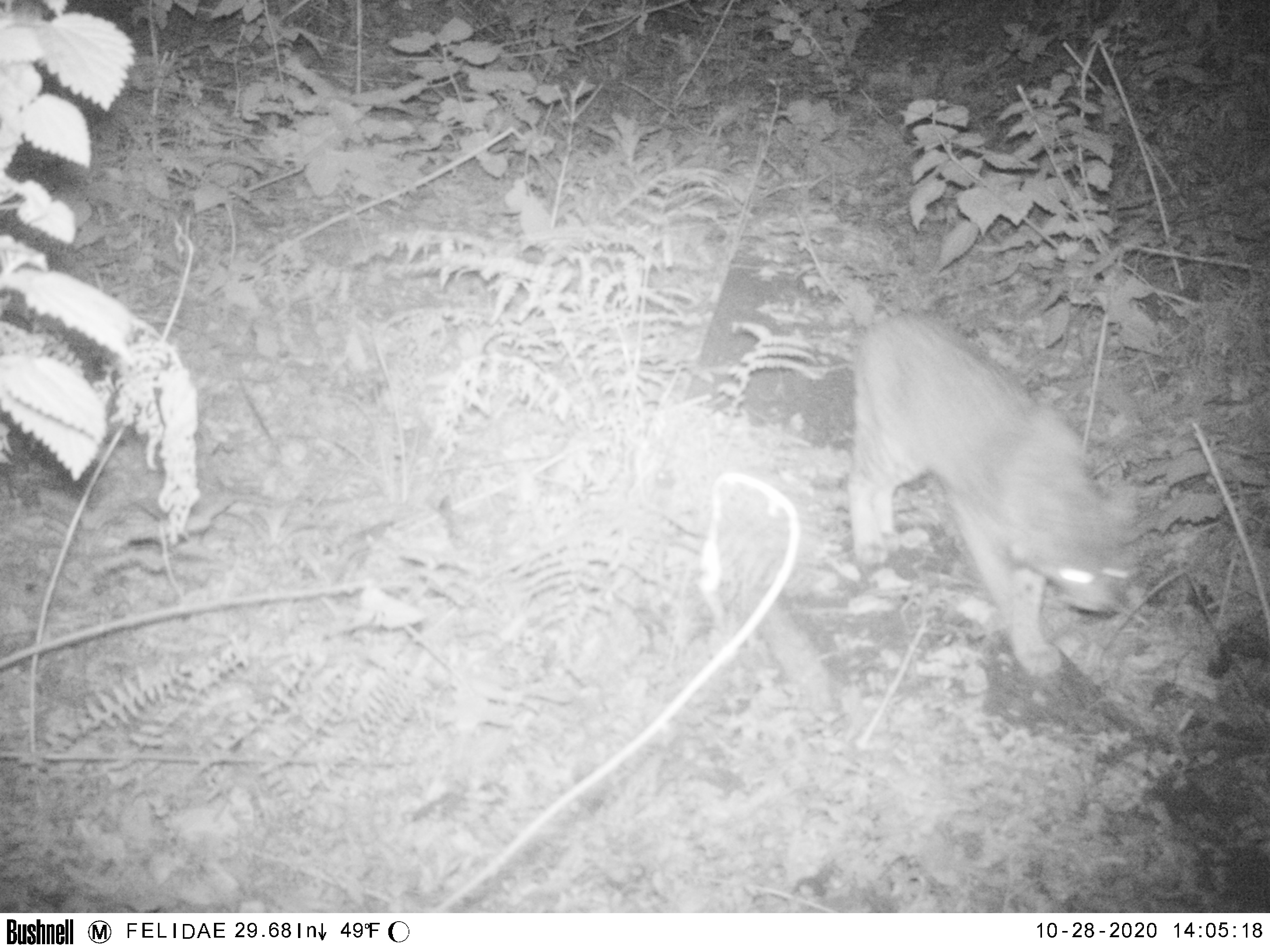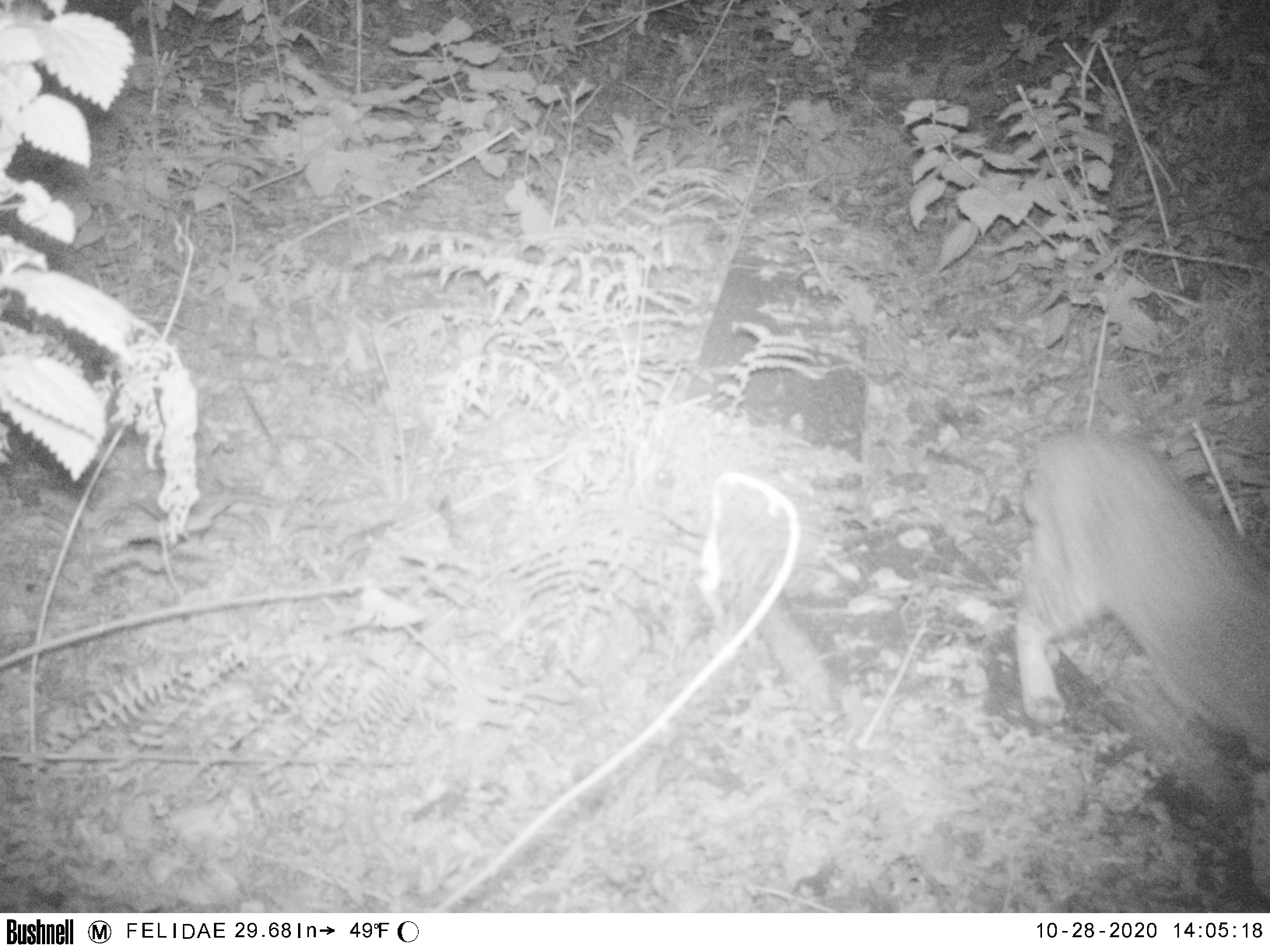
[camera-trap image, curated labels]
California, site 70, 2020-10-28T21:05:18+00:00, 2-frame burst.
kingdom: Animalia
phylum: Chordata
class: Mammalia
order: Carnivora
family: Felidae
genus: Lynx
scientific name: Lynx rufus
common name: bobcat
Bobcat (Lynx rufus).